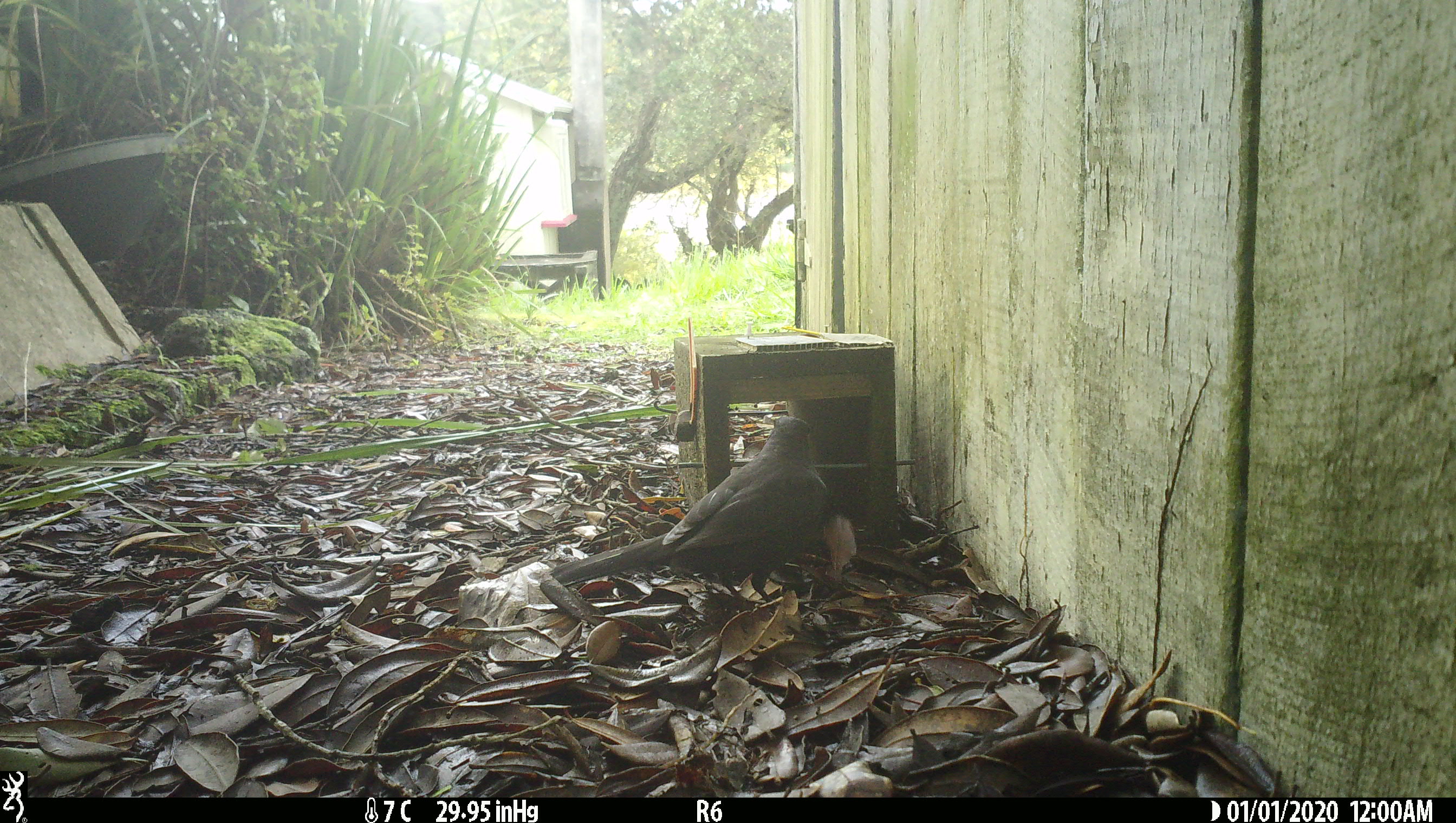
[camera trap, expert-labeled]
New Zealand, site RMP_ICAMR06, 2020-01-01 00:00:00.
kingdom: Animalia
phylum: Chordata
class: Aves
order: Passeriformes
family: Turdidae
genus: Turdus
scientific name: Turdus merula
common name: eurasian blackbird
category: blackbird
Blackbird (eurasian blackbird) (Turdus merula).